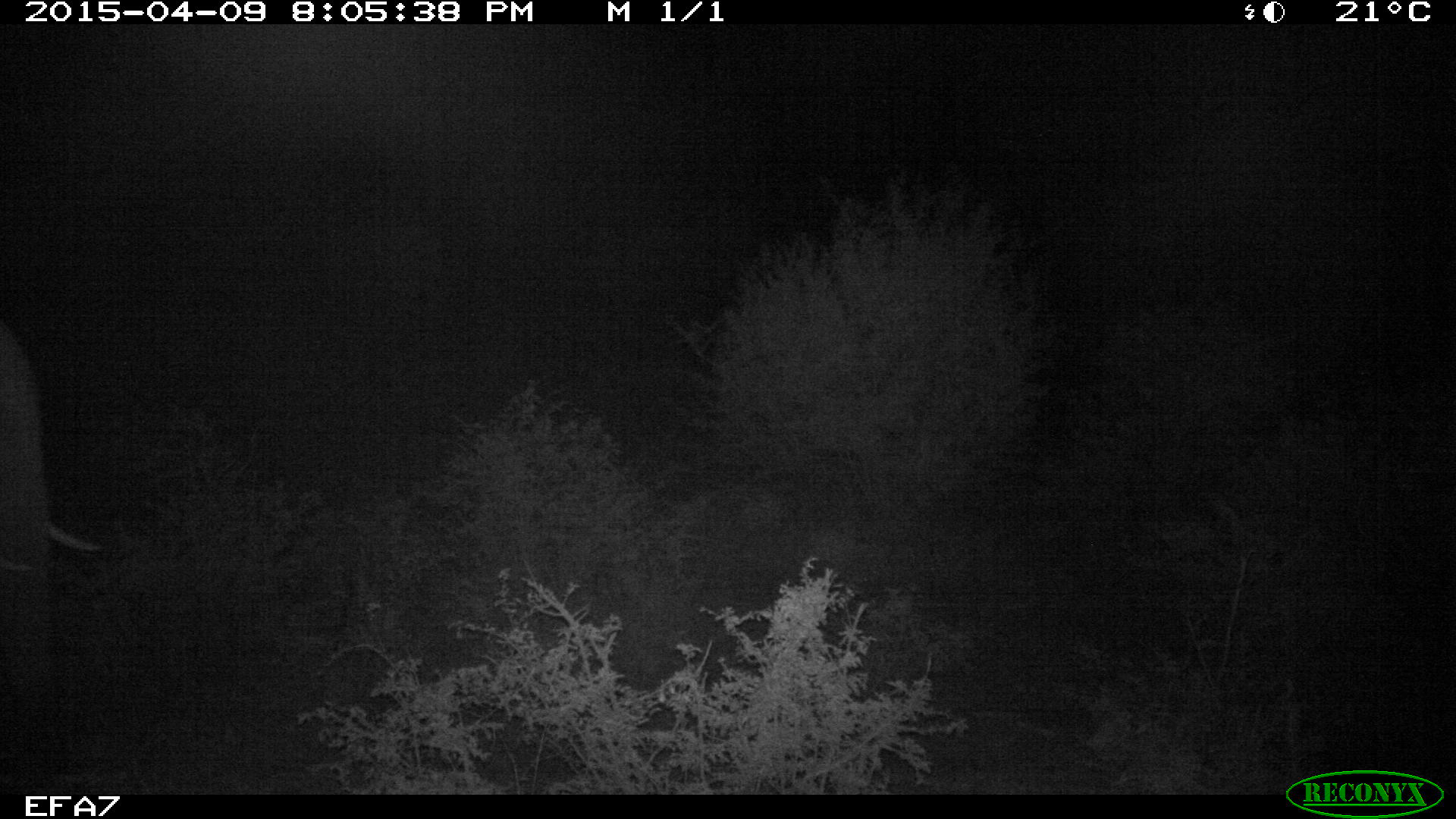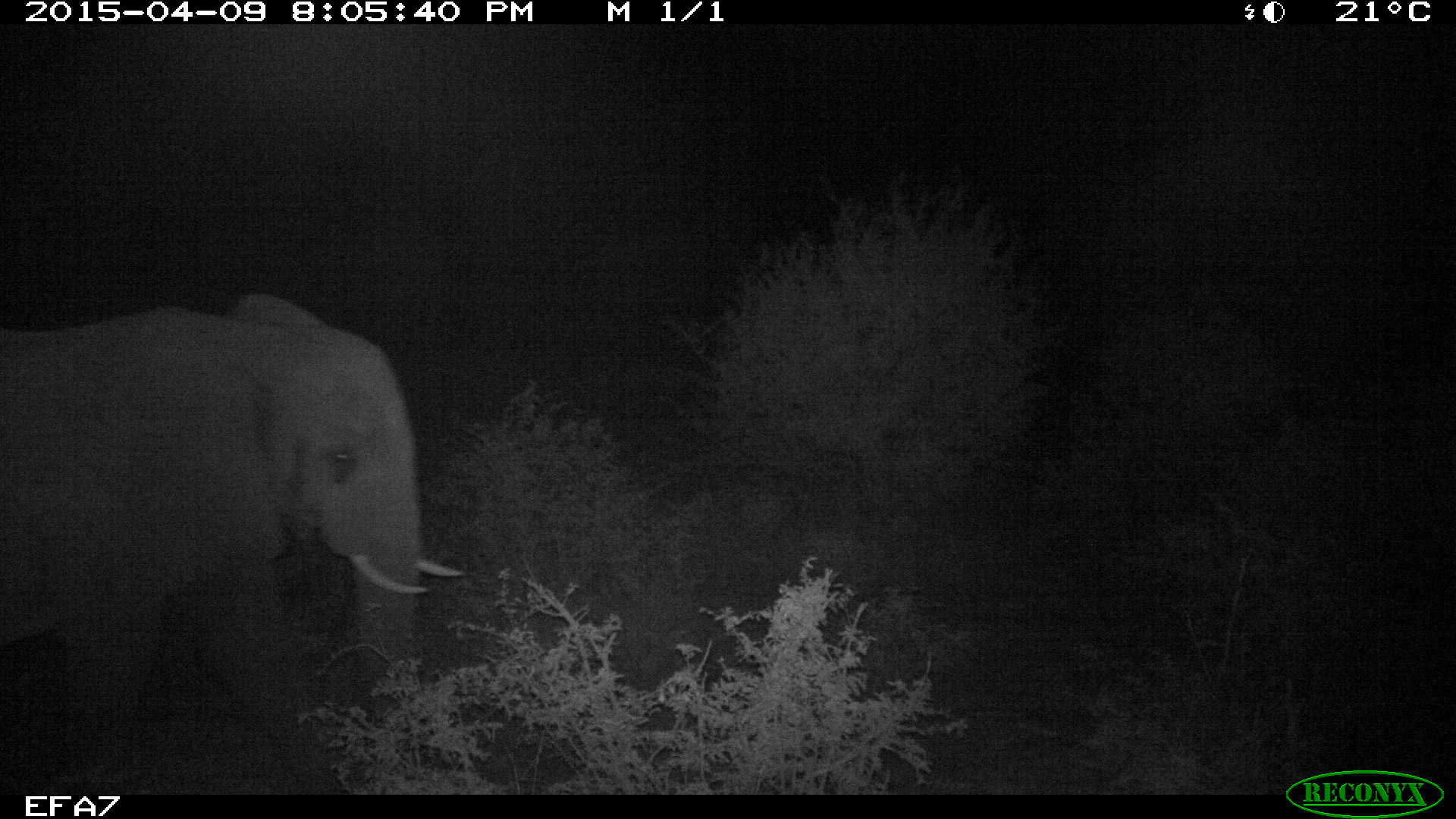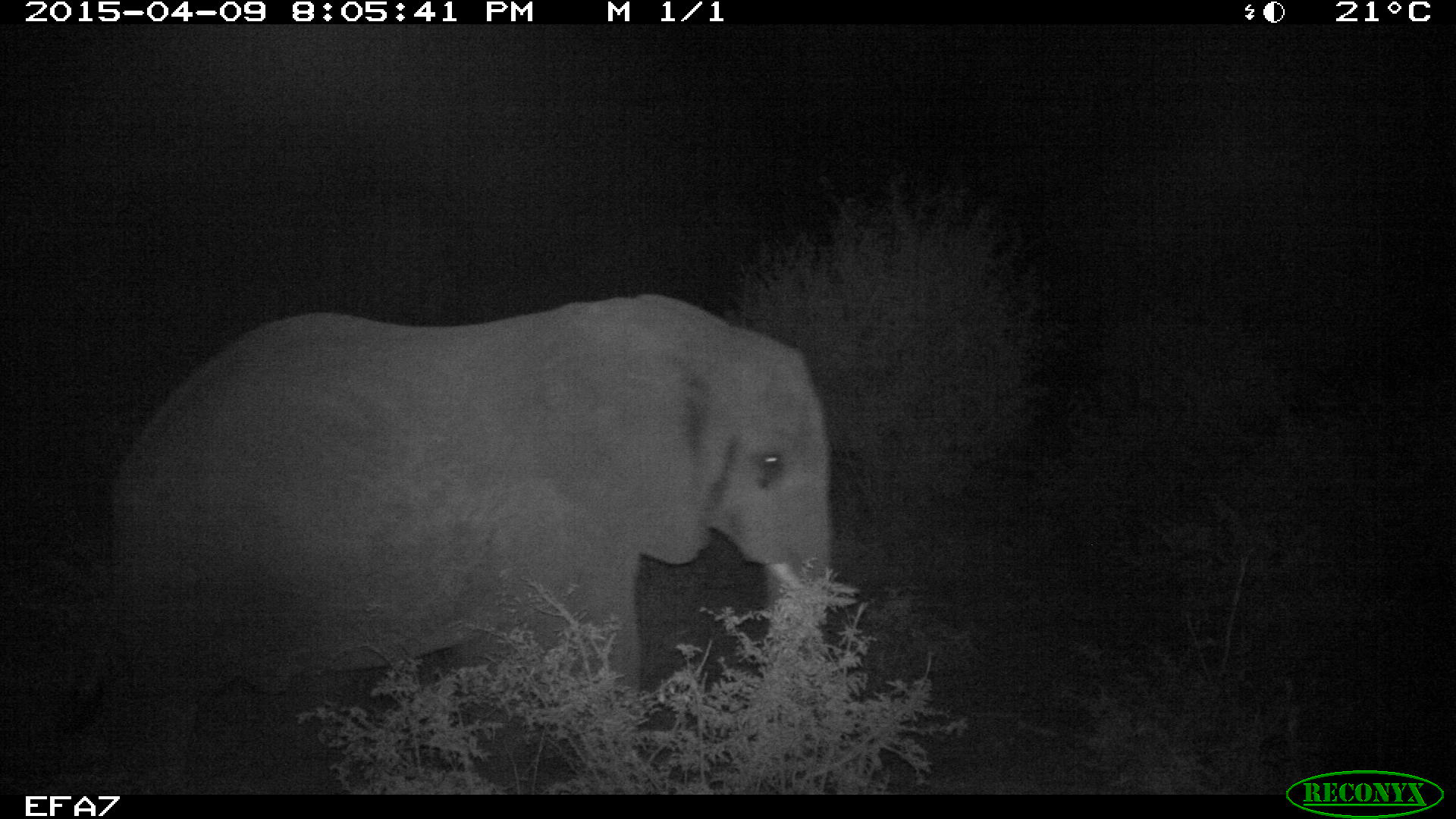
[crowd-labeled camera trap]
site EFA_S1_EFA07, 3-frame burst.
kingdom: Animalia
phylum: Chordata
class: Mammalia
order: Proboscidea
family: Elephantidae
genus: Loxodonta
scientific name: Loxodonta africana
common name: african bush elephant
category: elephant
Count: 1.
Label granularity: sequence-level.